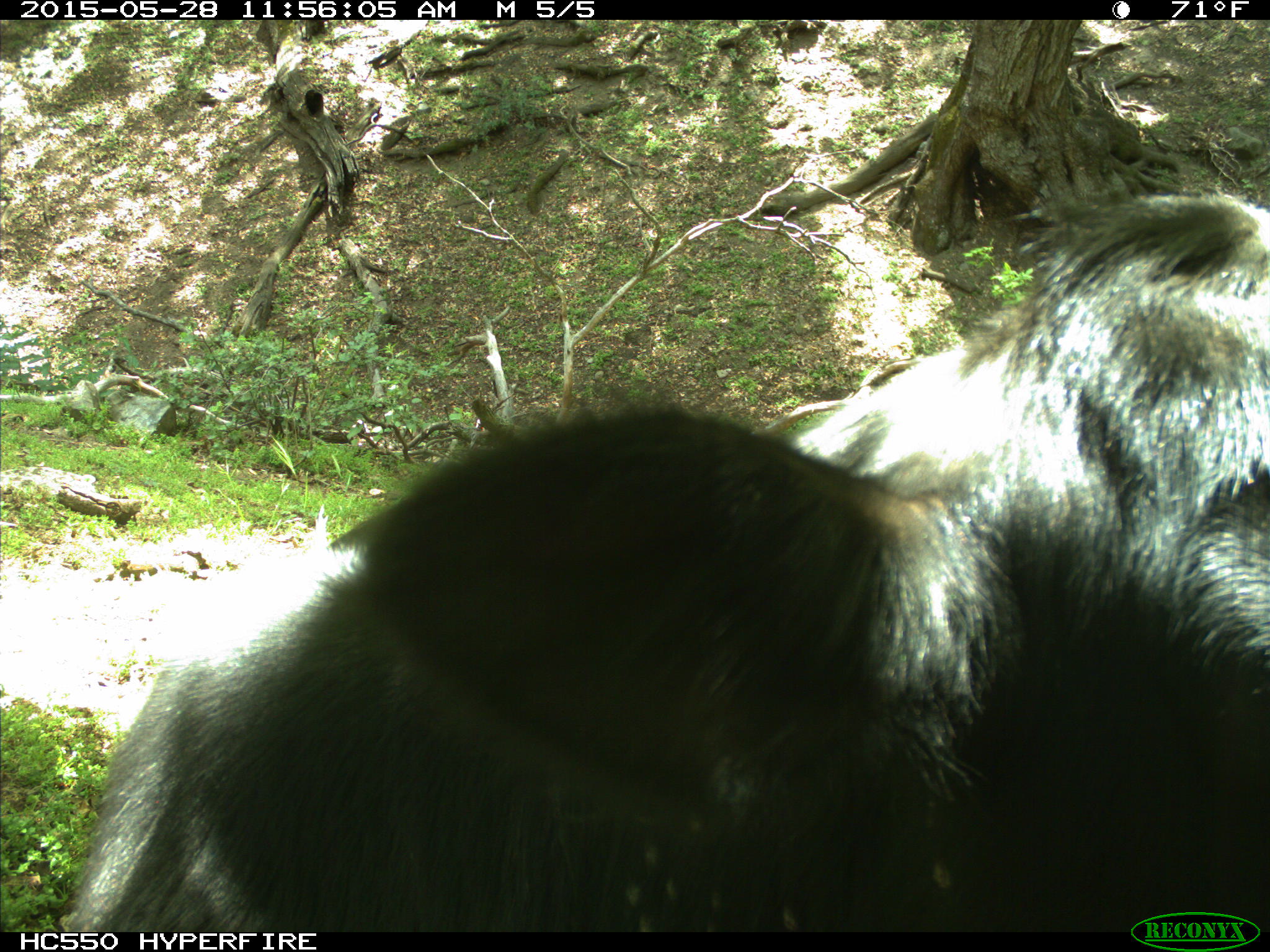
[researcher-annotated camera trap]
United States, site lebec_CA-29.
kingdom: Animalia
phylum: Chordata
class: Mammalia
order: Artiodactyla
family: Bovidae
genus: Bos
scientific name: Bos taurus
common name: domestic cow